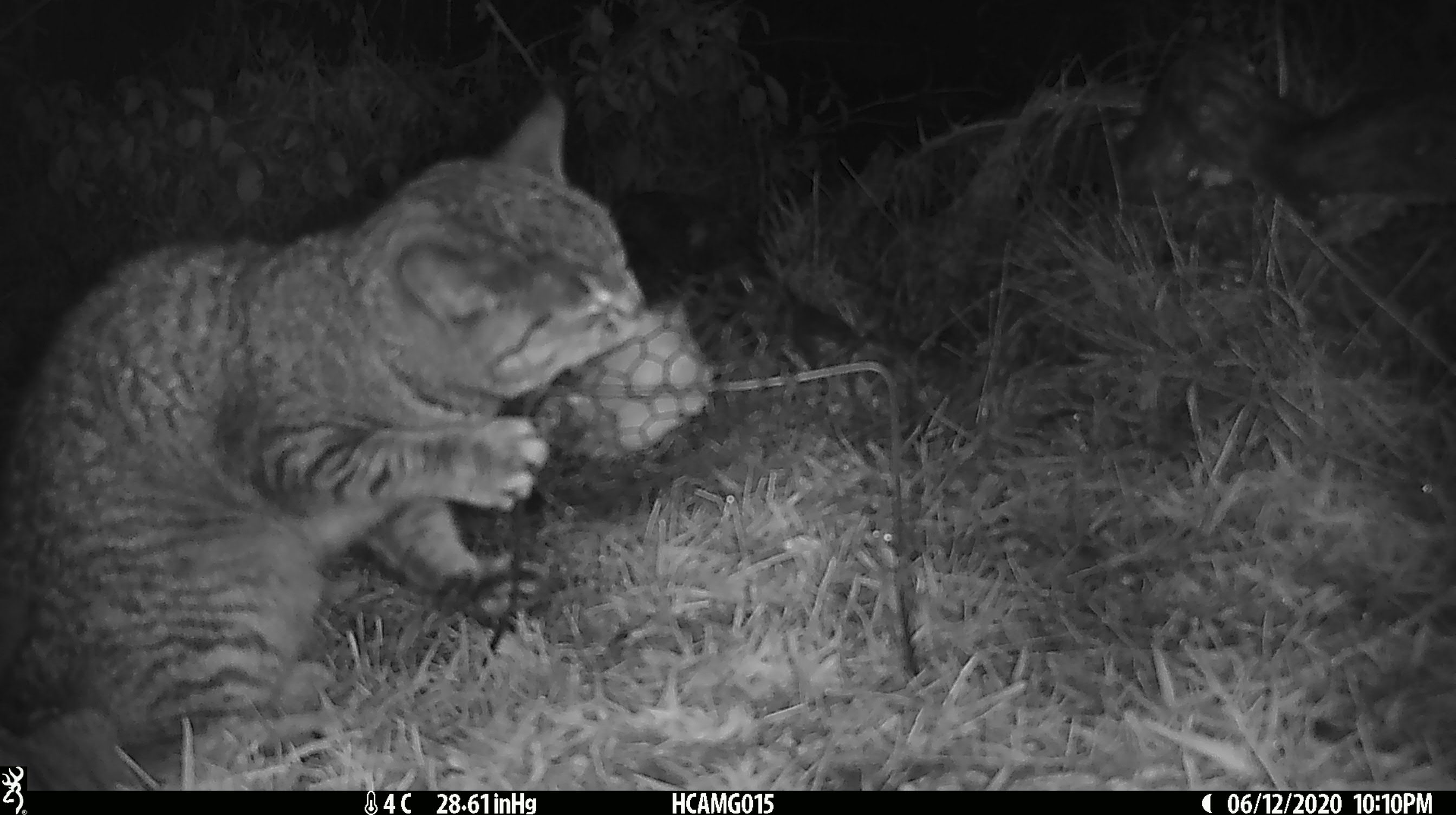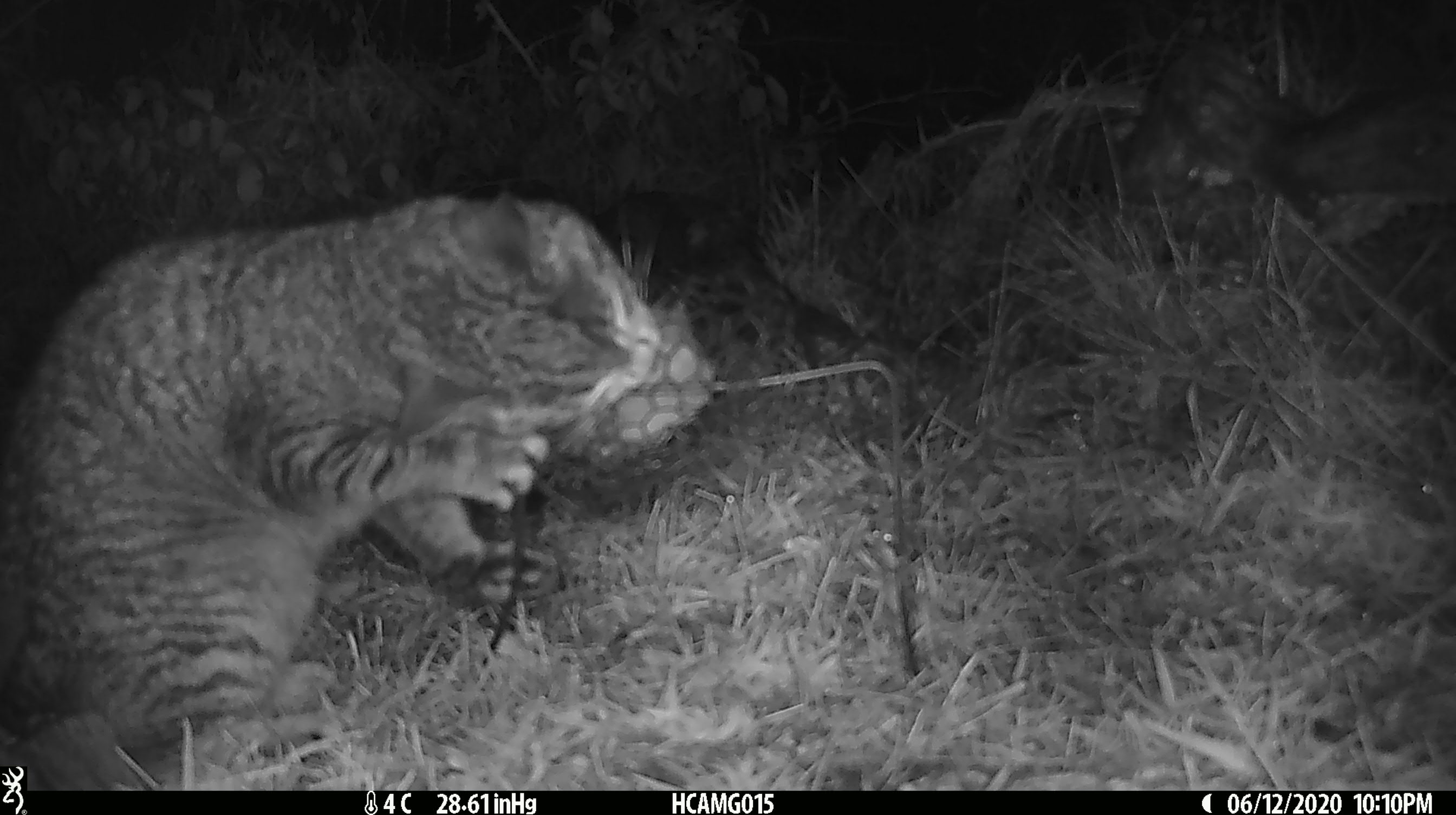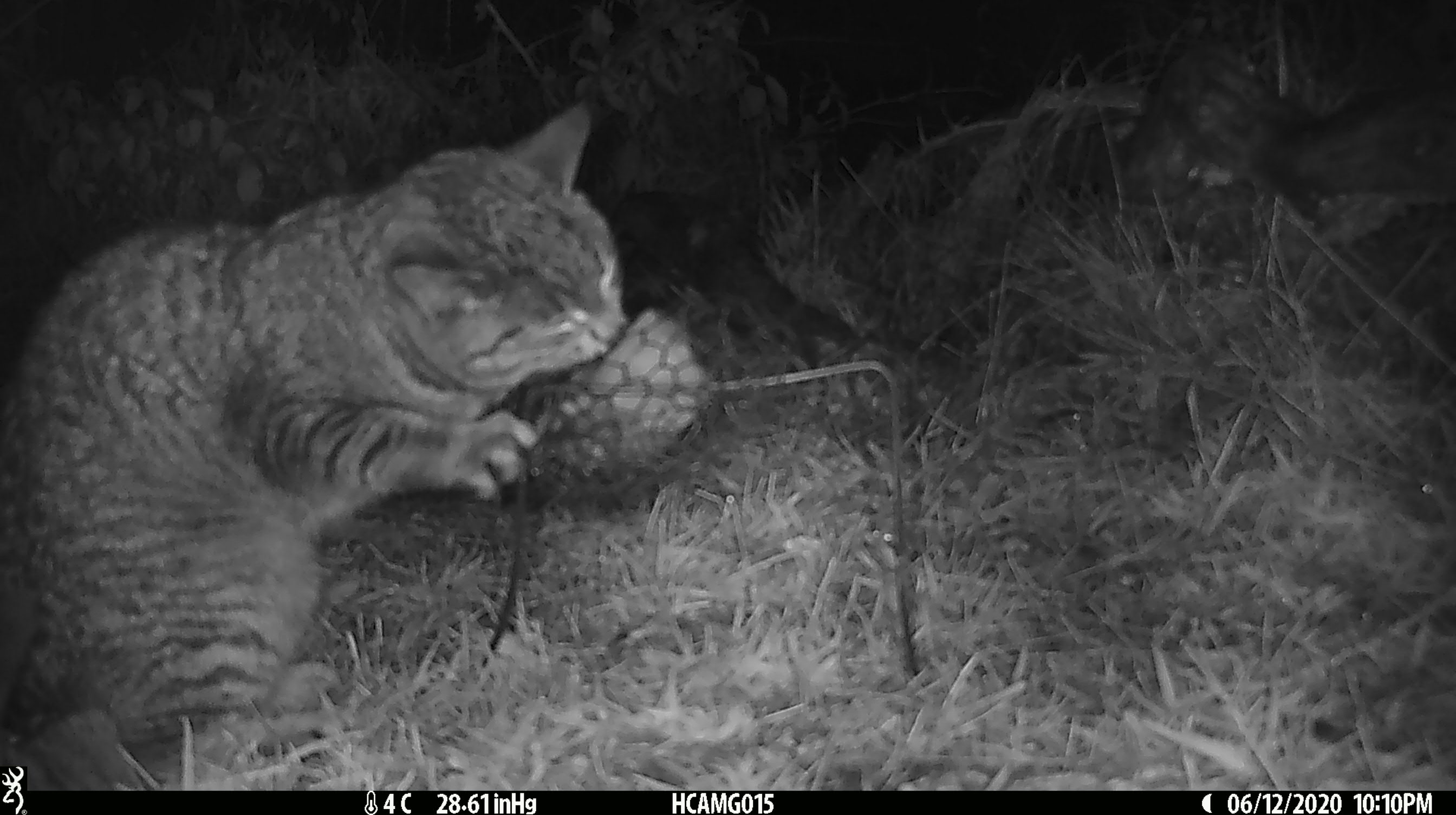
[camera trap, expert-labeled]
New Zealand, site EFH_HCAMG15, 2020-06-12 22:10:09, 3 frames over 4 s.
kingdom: Animalia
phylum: Chordata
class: Mammalia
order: Carnivora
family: Felidae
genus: Felis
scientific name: Felis catus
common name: domestic cat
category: cat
Cat (domestic cat) (Felis catus).